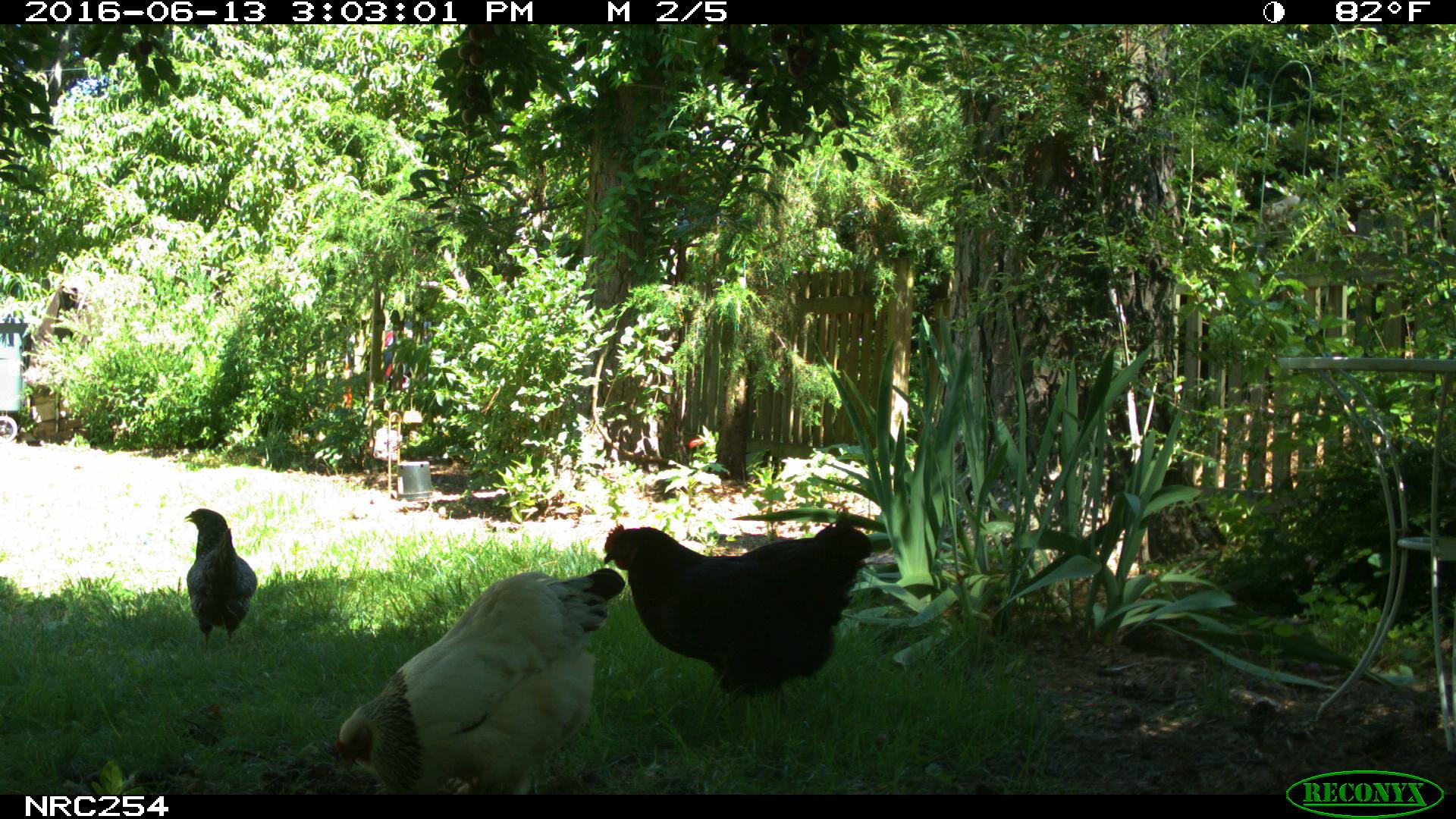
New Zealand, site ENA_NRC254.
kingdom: Animalia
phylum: Chordata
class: Aves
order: Galliformes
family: Phasianidae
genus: Gallus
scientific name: Gallus gallus domesticus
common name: chicken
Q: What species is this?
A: Chicken (Gallus gallus domesticus).